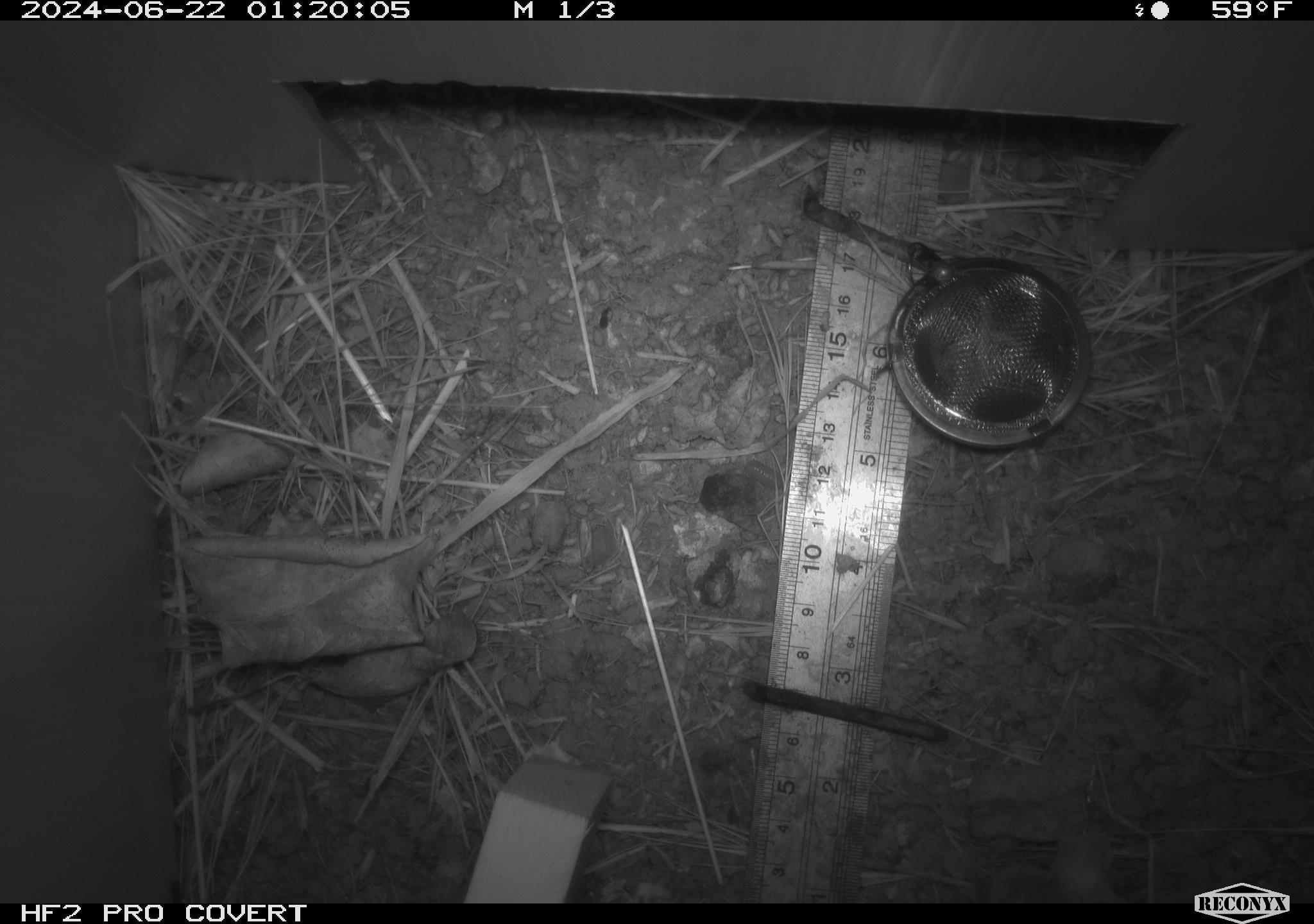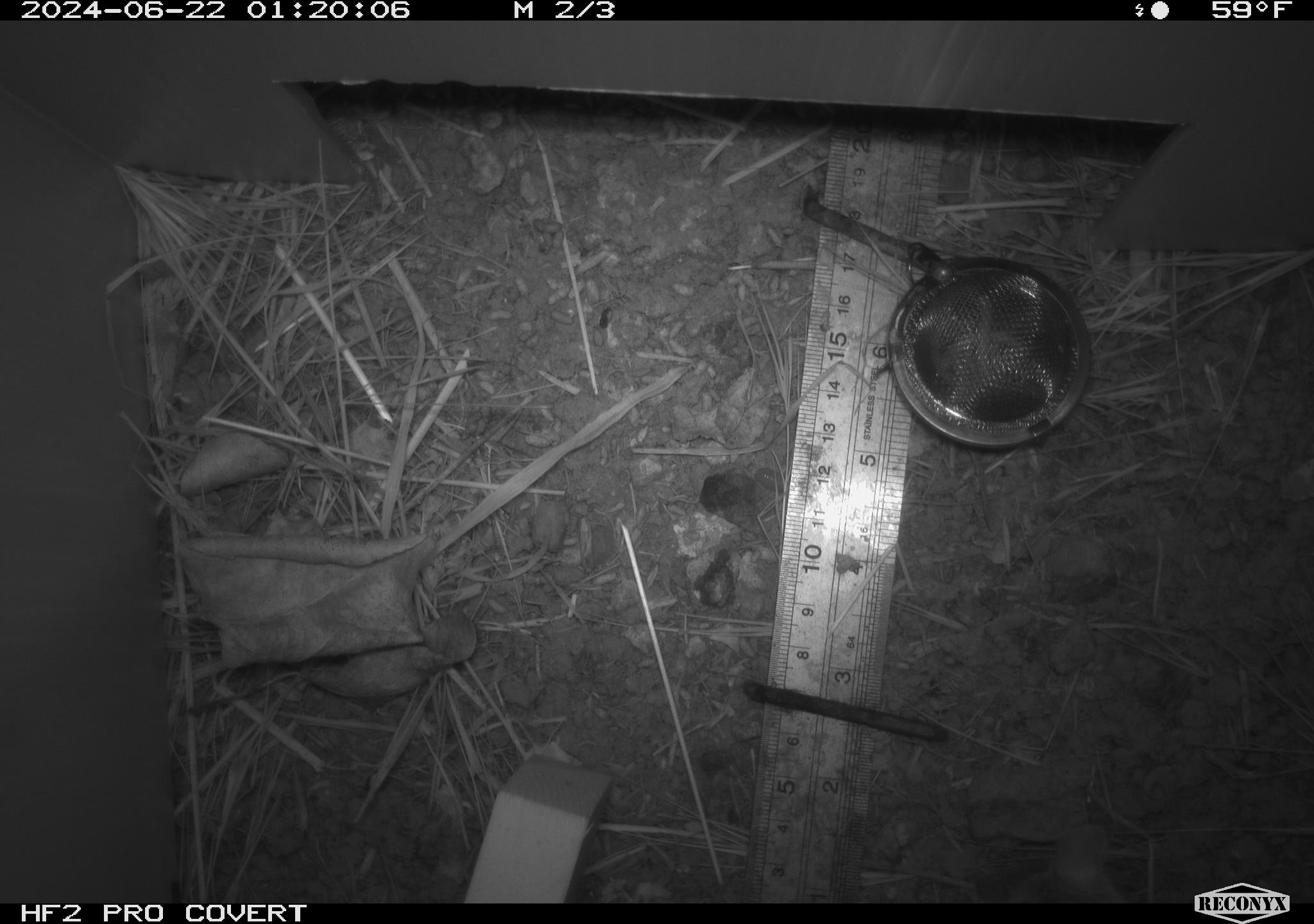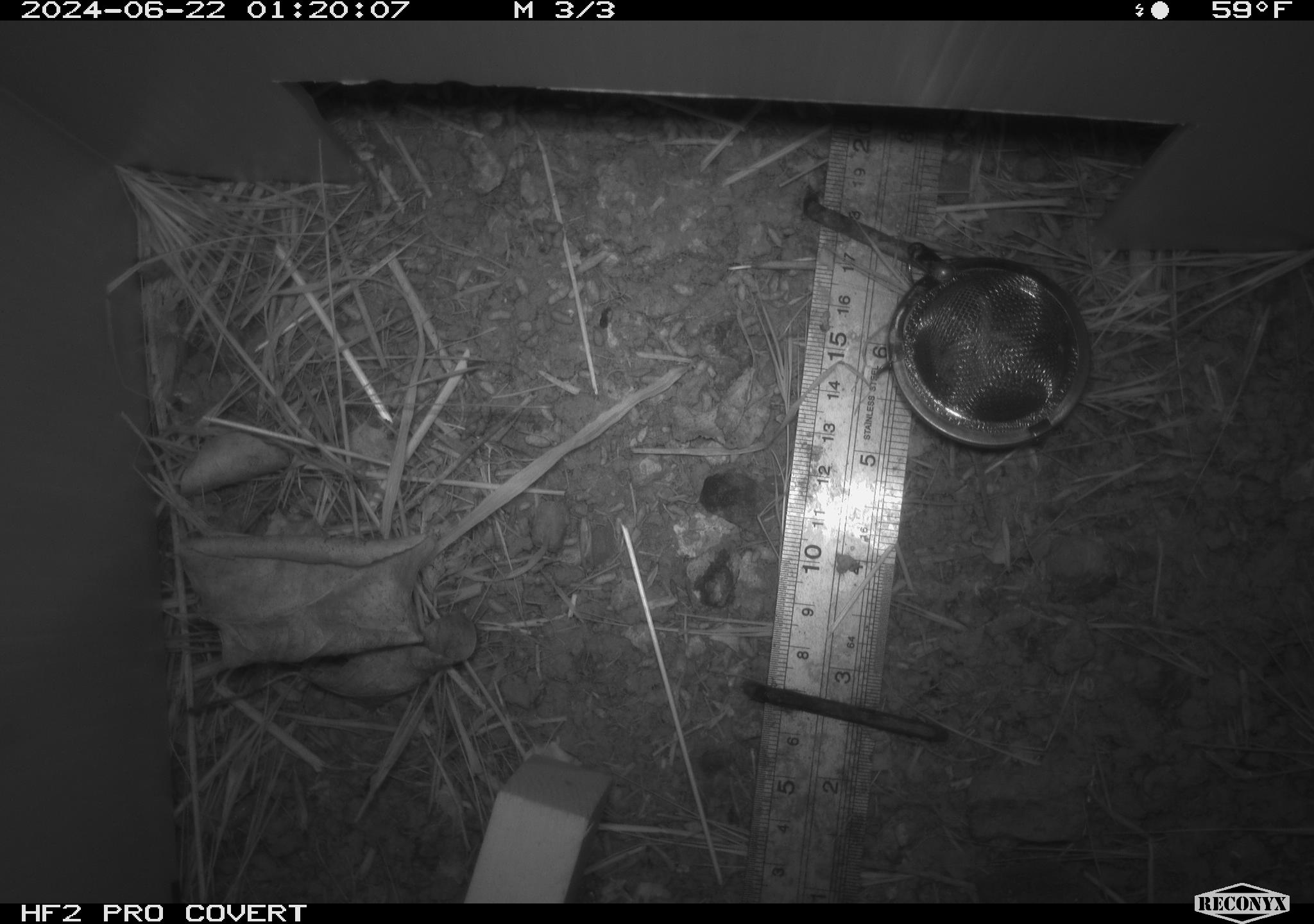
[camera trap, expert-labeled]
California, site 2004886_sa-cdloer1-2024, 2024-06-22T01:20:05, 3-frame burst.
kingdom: Animalia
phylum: Chordata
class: Mammalia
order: Rodentia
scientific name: Rodentia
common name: mouse species